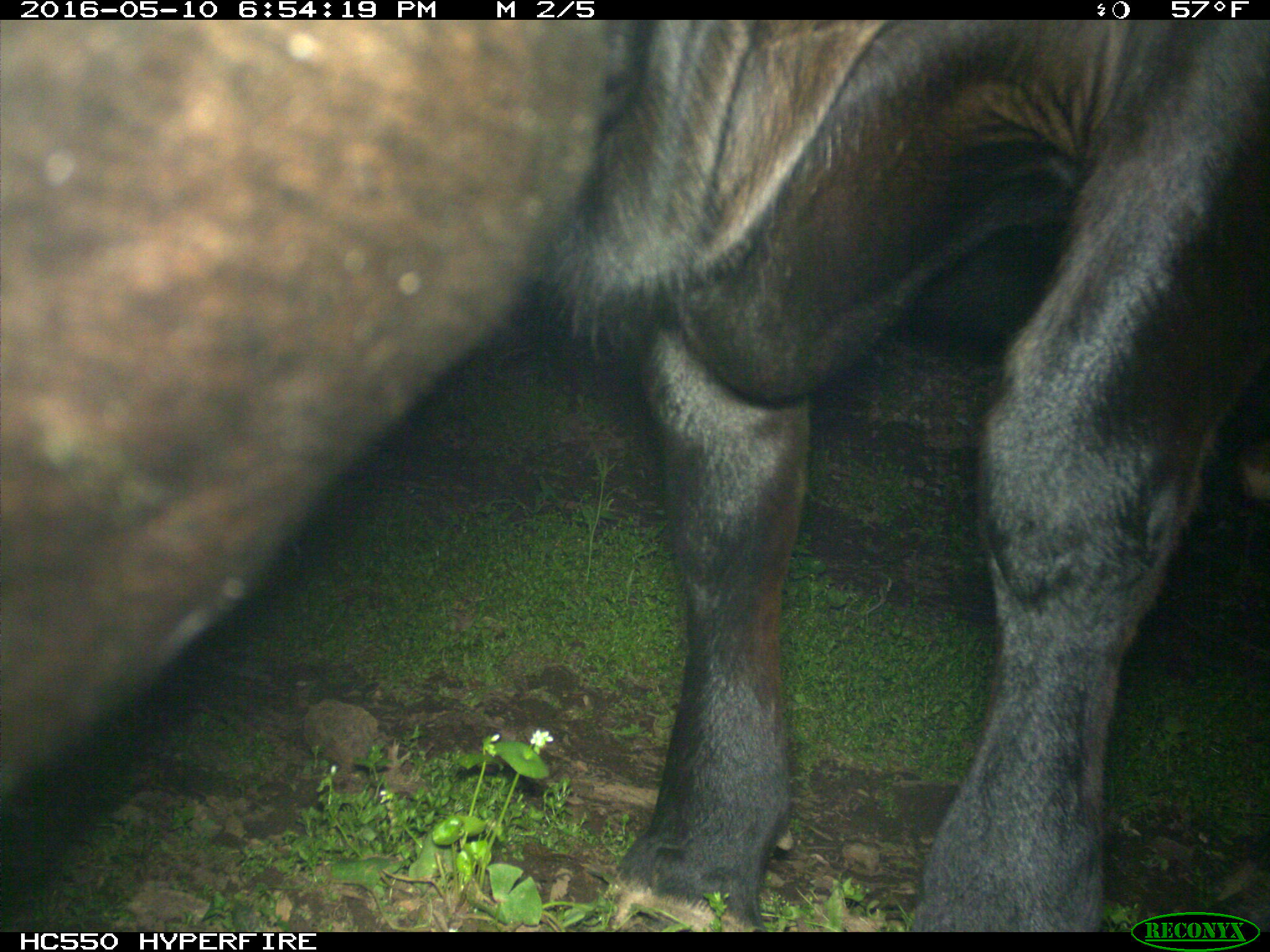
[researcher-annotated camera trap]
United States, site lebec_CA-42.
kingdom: Animalia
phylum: Chordata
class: Mammalia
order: Artiodactyla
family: Bovidae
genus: Bos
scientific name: Bos taurus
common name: domestic cow